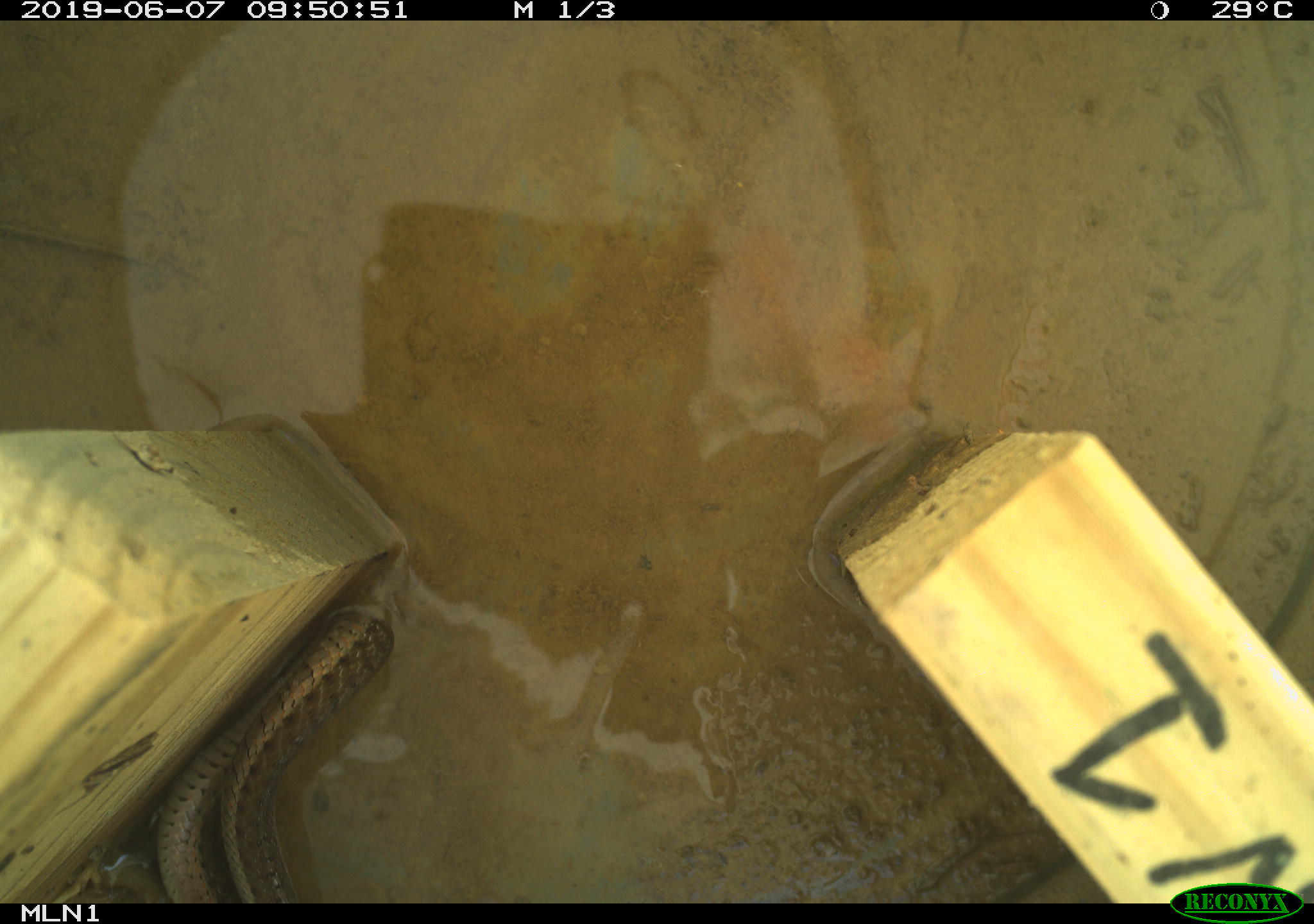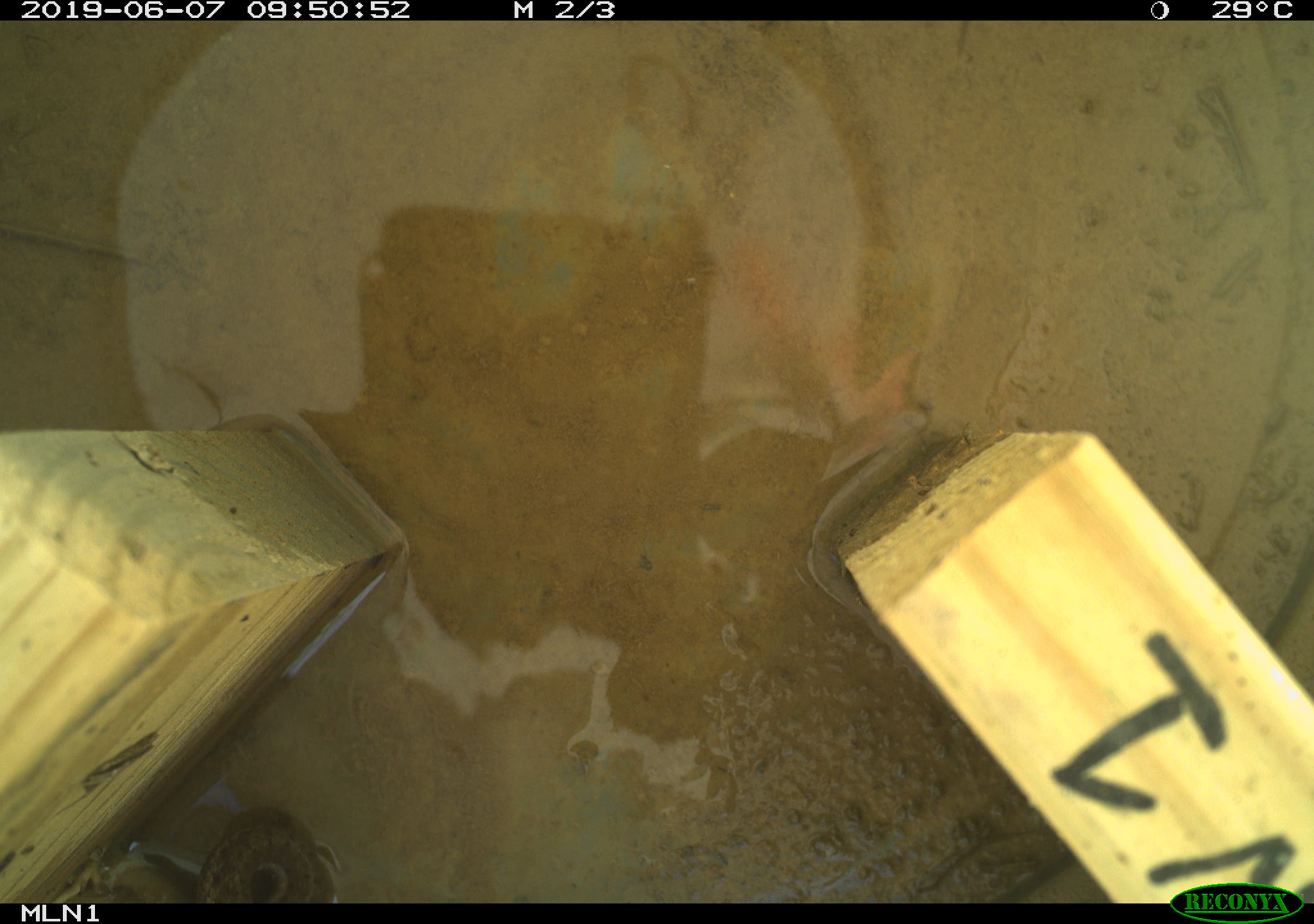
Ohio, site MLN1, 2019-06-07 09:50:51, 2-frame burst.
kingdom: Animalia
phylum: Chordata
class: Reptilia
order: Squamata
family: Colubridae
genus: Thamnophis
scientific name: Thamnophis sirtalis sirtalis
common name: eastern gartersnake